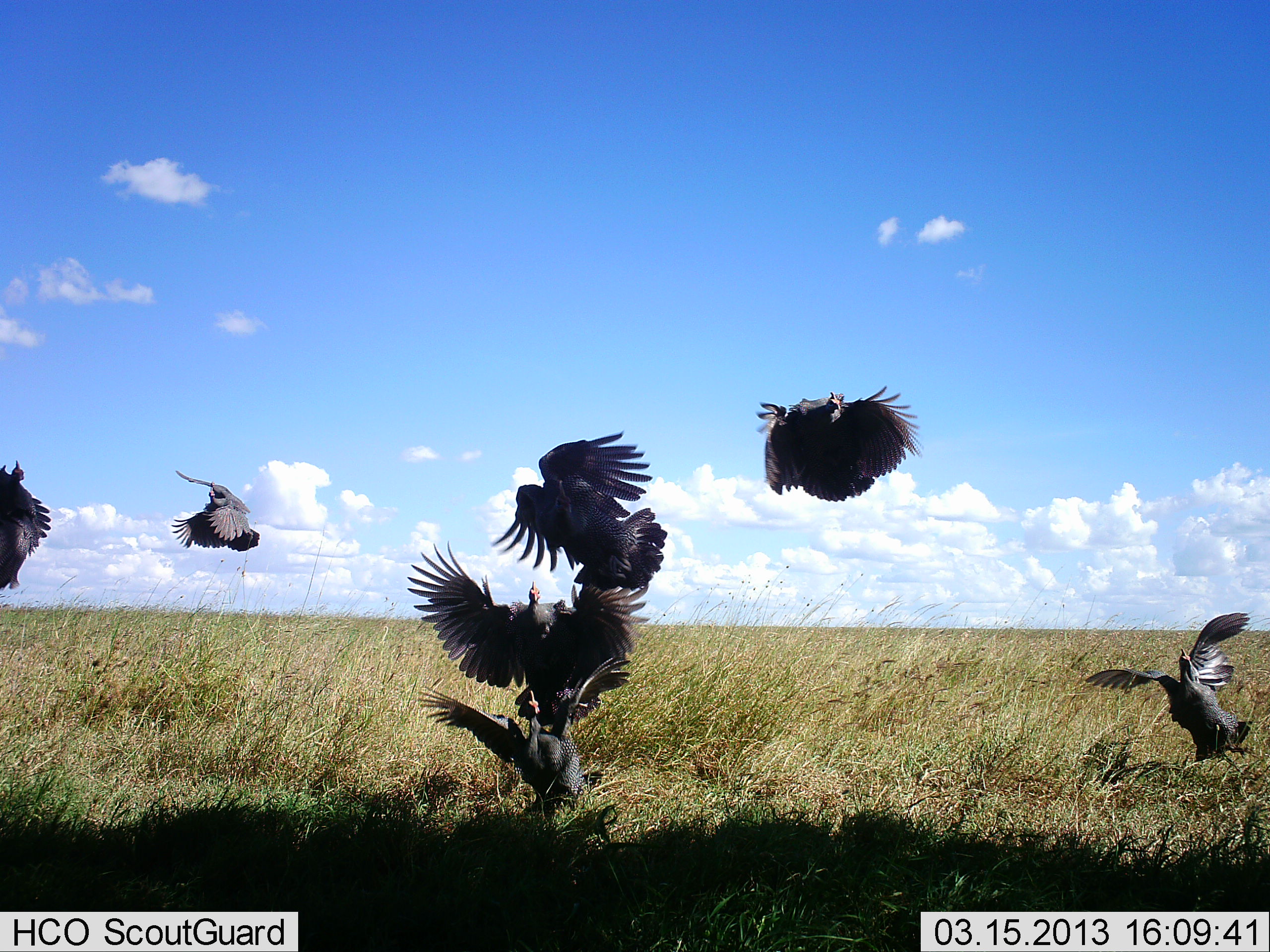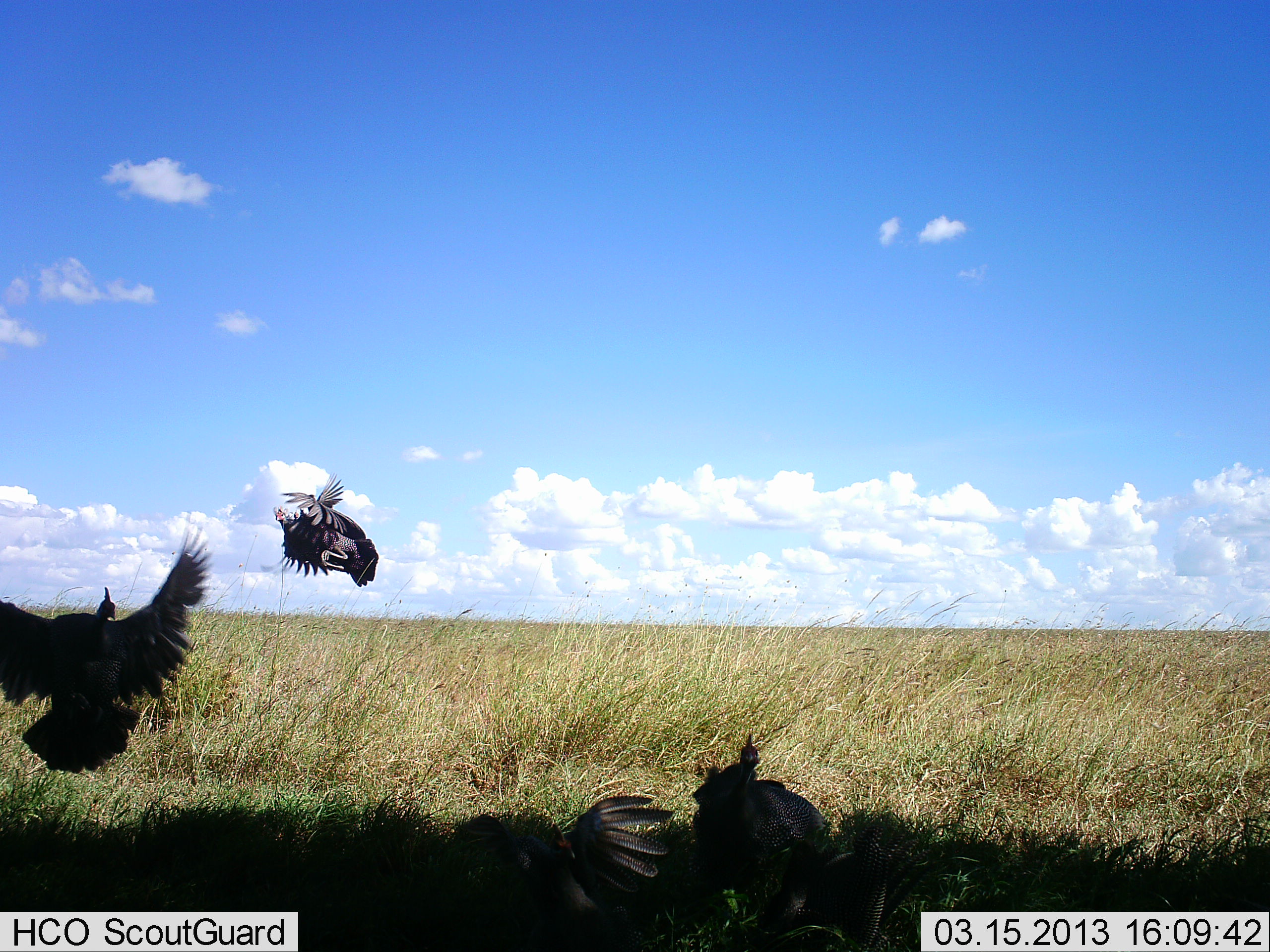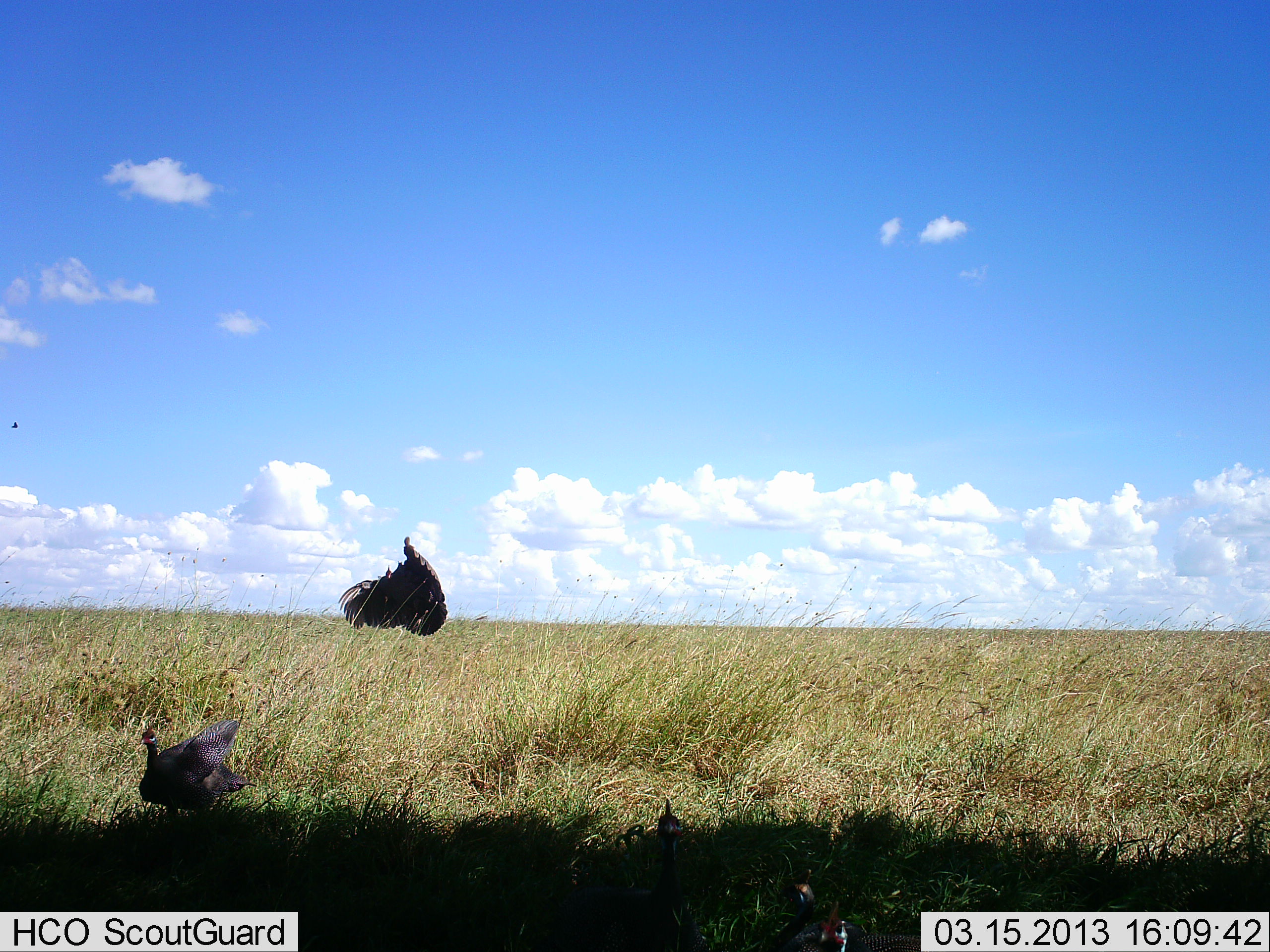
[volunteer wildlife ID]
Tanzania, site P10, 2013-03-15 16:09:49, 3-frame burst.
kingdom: Animalia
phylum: Chordata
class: Aves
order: Galliformes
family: Numididae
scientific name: Numididae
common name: guinea fowl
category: guineafowl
Guineafowl (guinea fowl) (Numididae), count 7. Behavior (volunteer vote fractions): standing 0%, resting 0%, moving 93%, interacting 7%. Young present (vote fraction): 0%. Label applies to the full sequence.